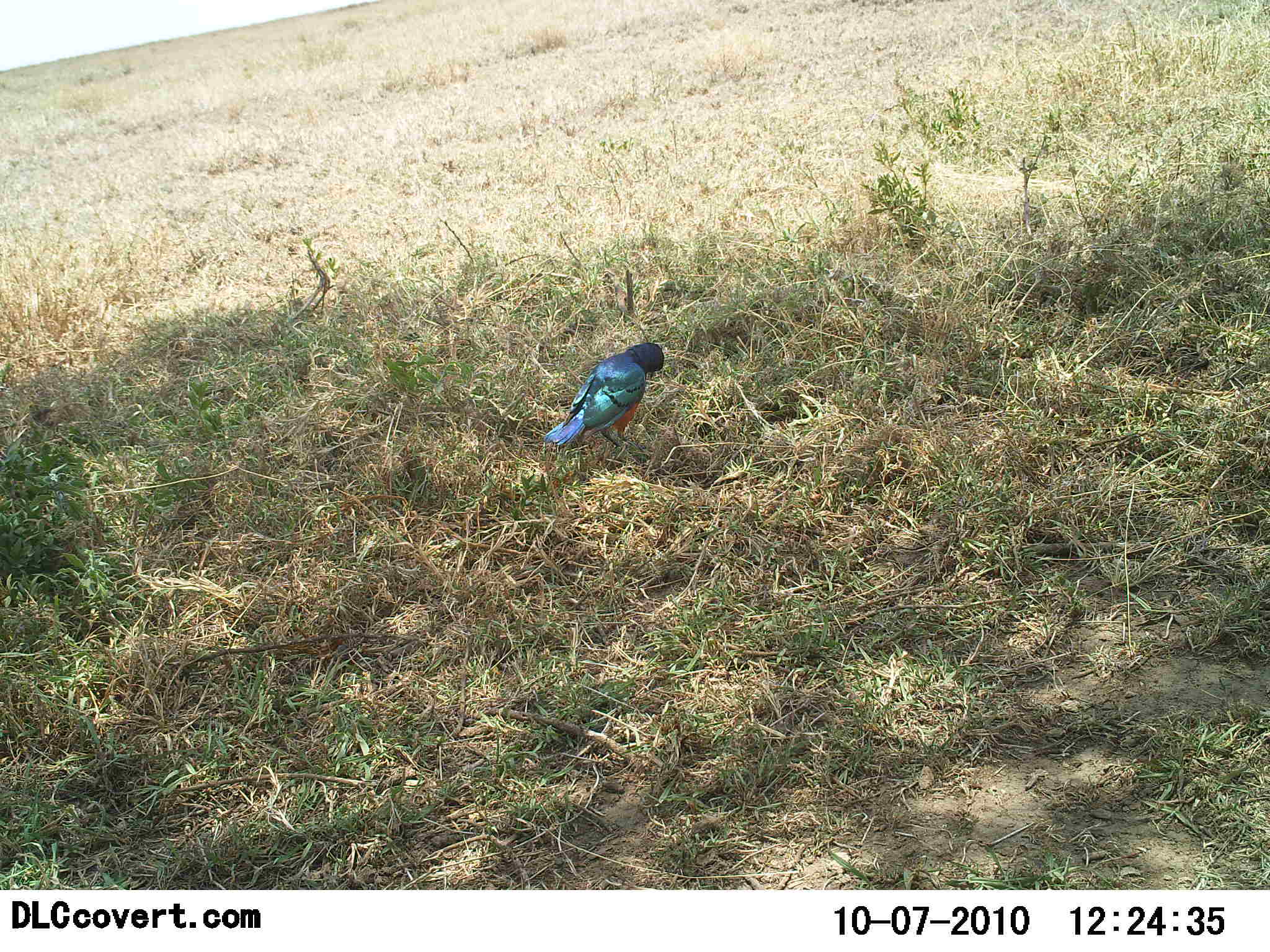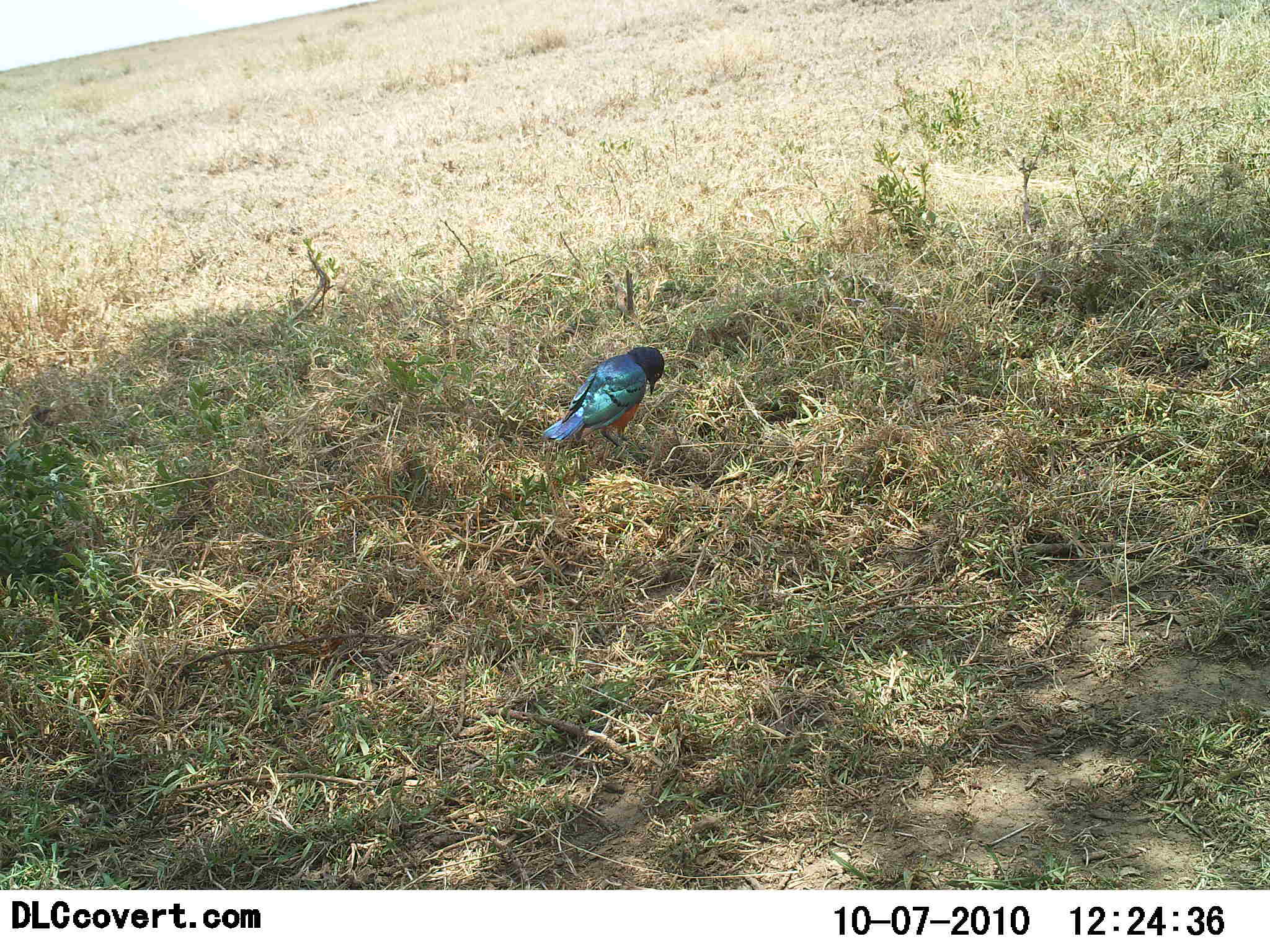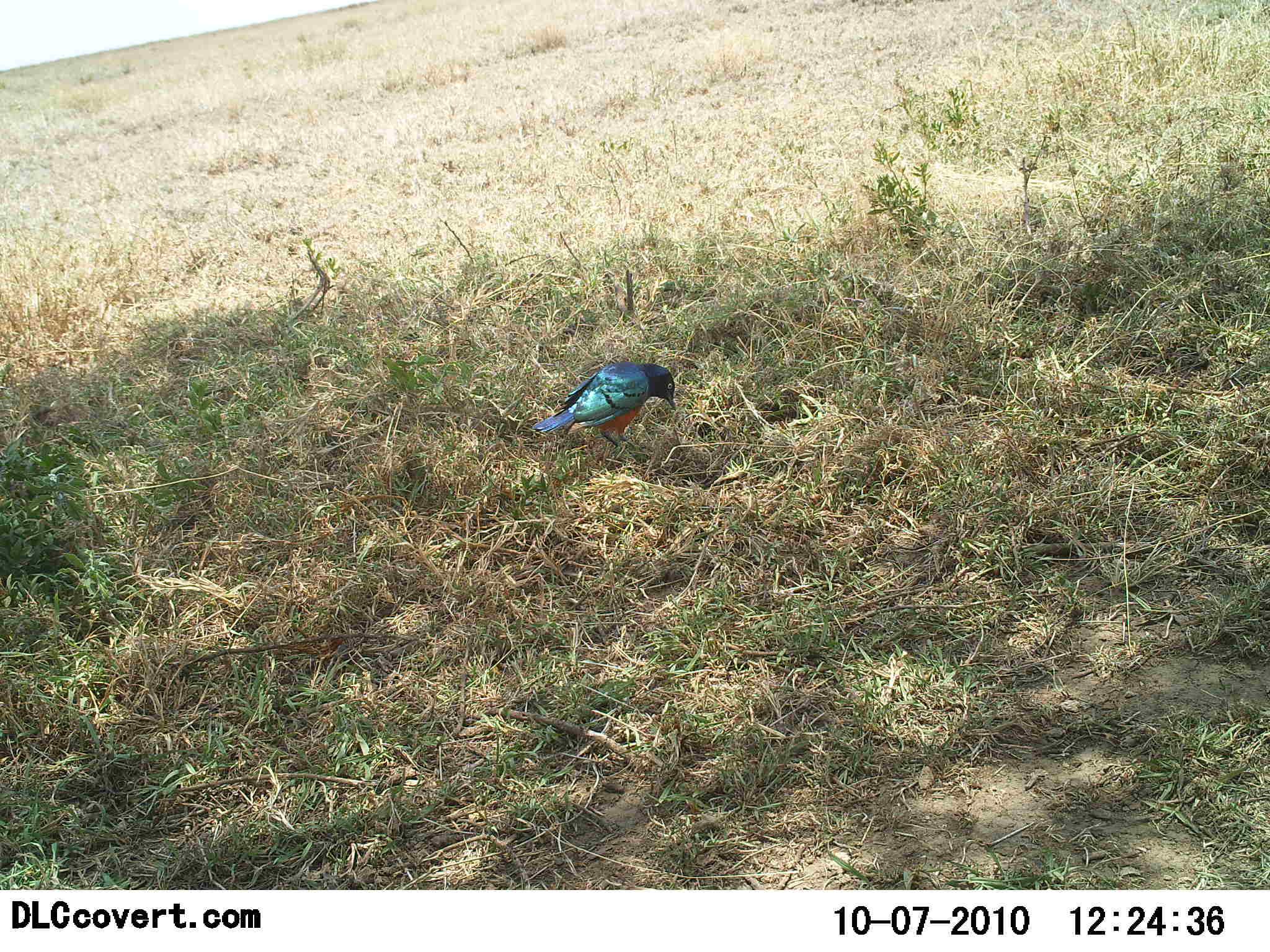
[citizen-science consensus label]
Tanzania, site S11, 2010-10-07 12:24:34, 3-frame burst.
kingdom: Animalia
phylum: Chordata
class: Aves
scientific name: Aves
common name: bird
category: otherbird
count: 1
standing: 65%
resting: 0%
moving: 6%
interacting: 0%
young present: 0%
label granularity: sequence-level